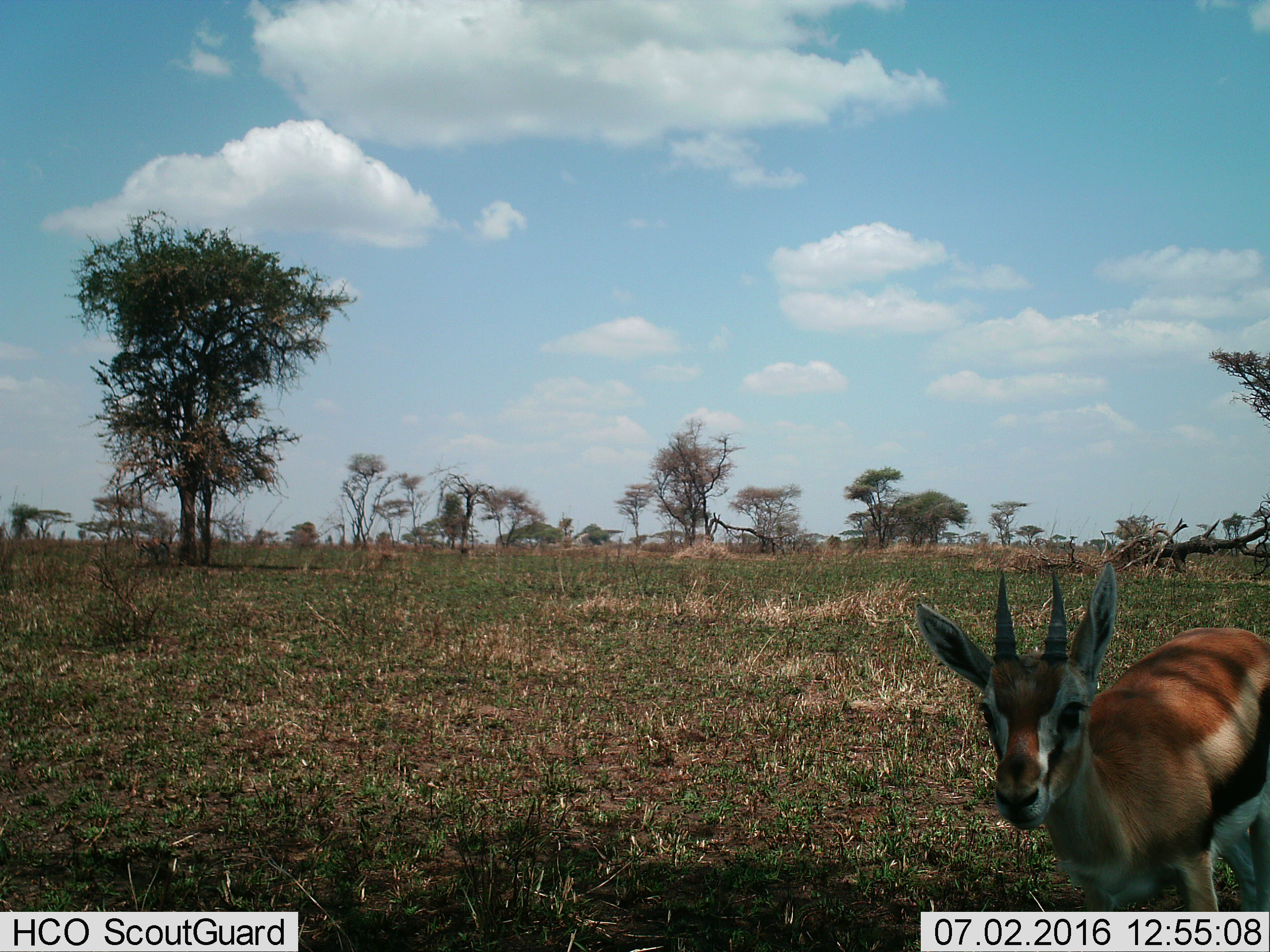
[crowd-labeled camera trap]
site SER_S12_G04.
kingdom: Animalia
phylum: Chordata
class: Mammalia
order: Artiodactyla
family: Bovidae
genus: Eudorcas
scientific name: Eudorcas thomsonii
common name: thomson's gazelle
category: gazellethomsons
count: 1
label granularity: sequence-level